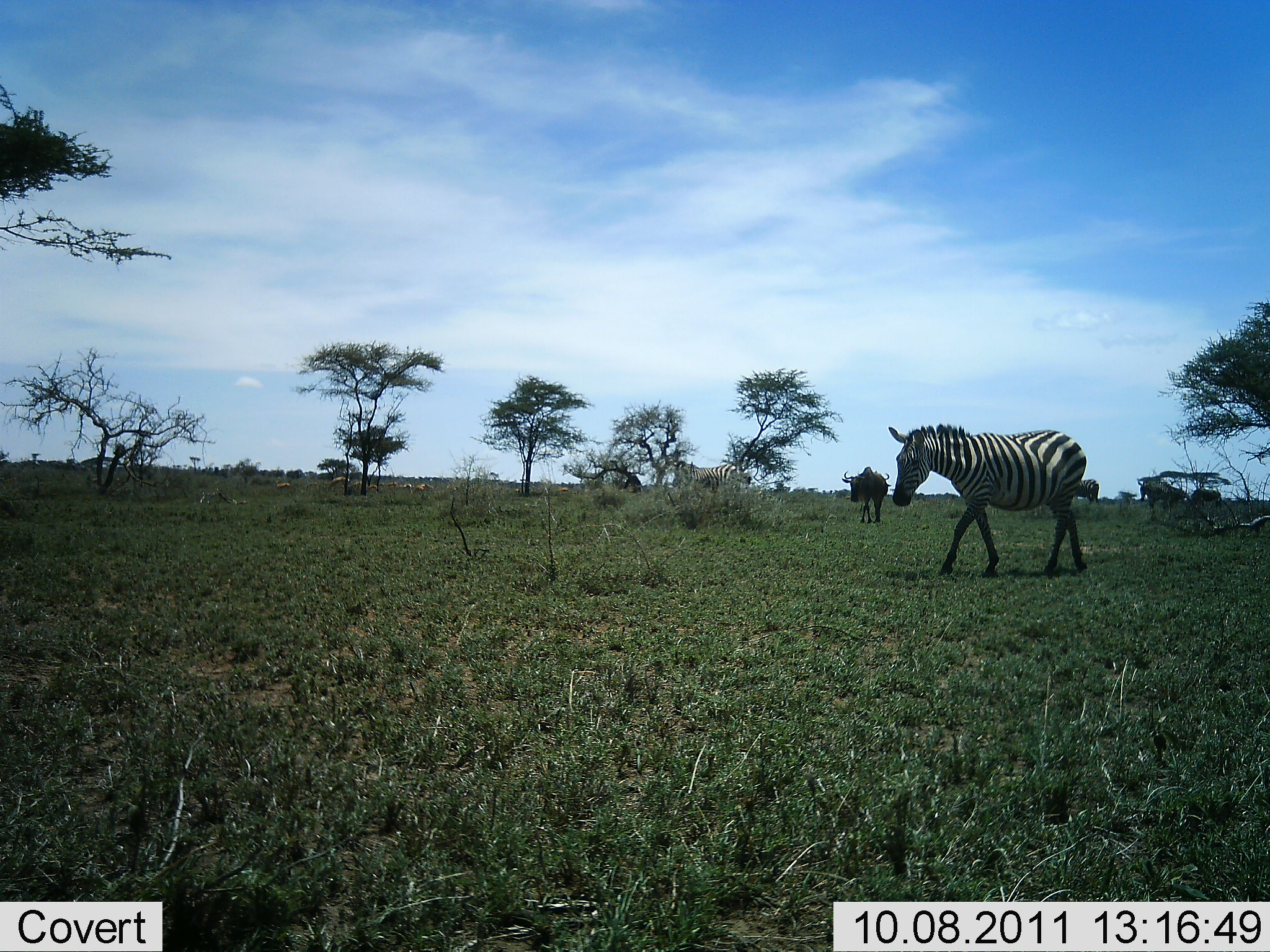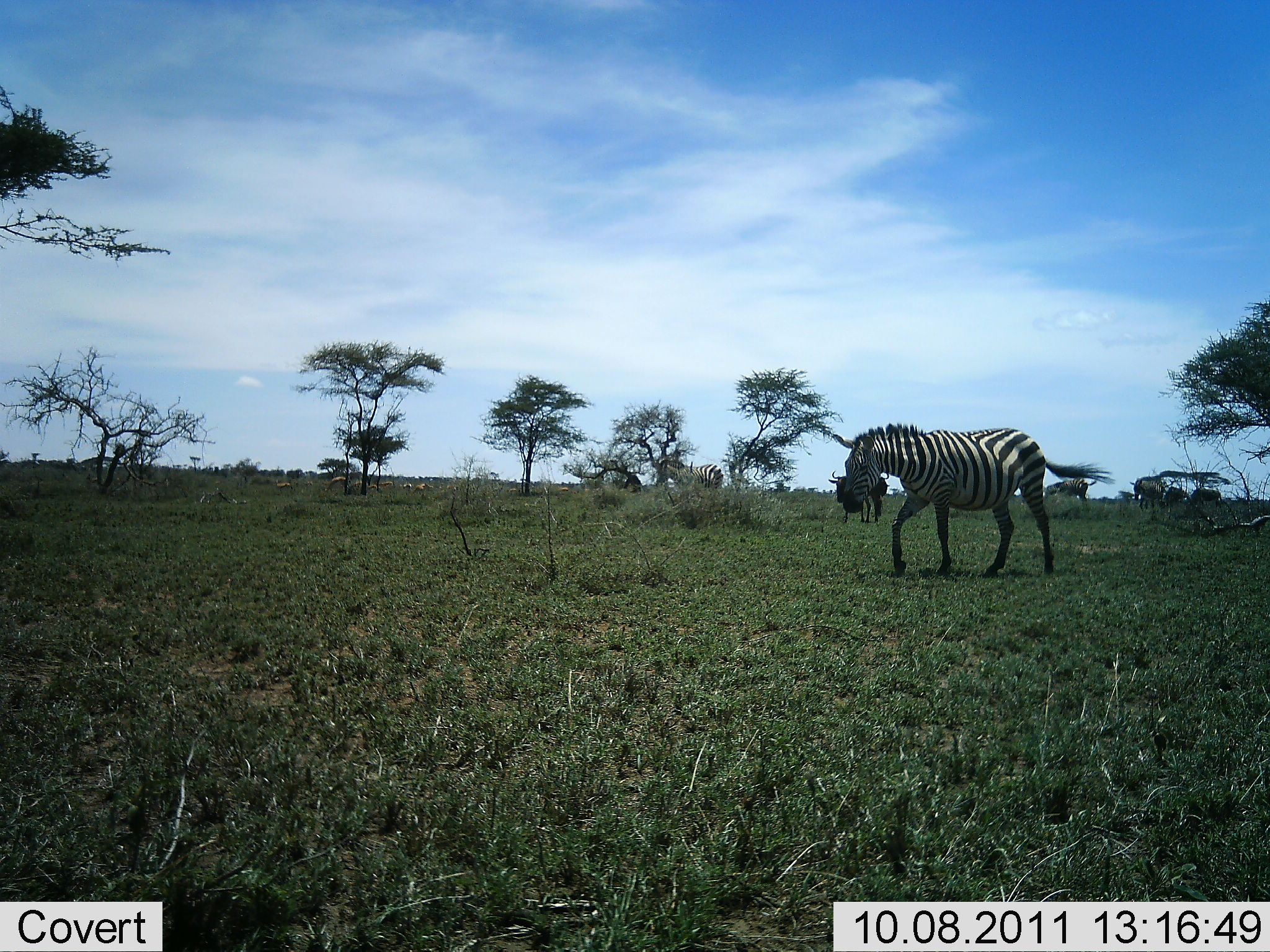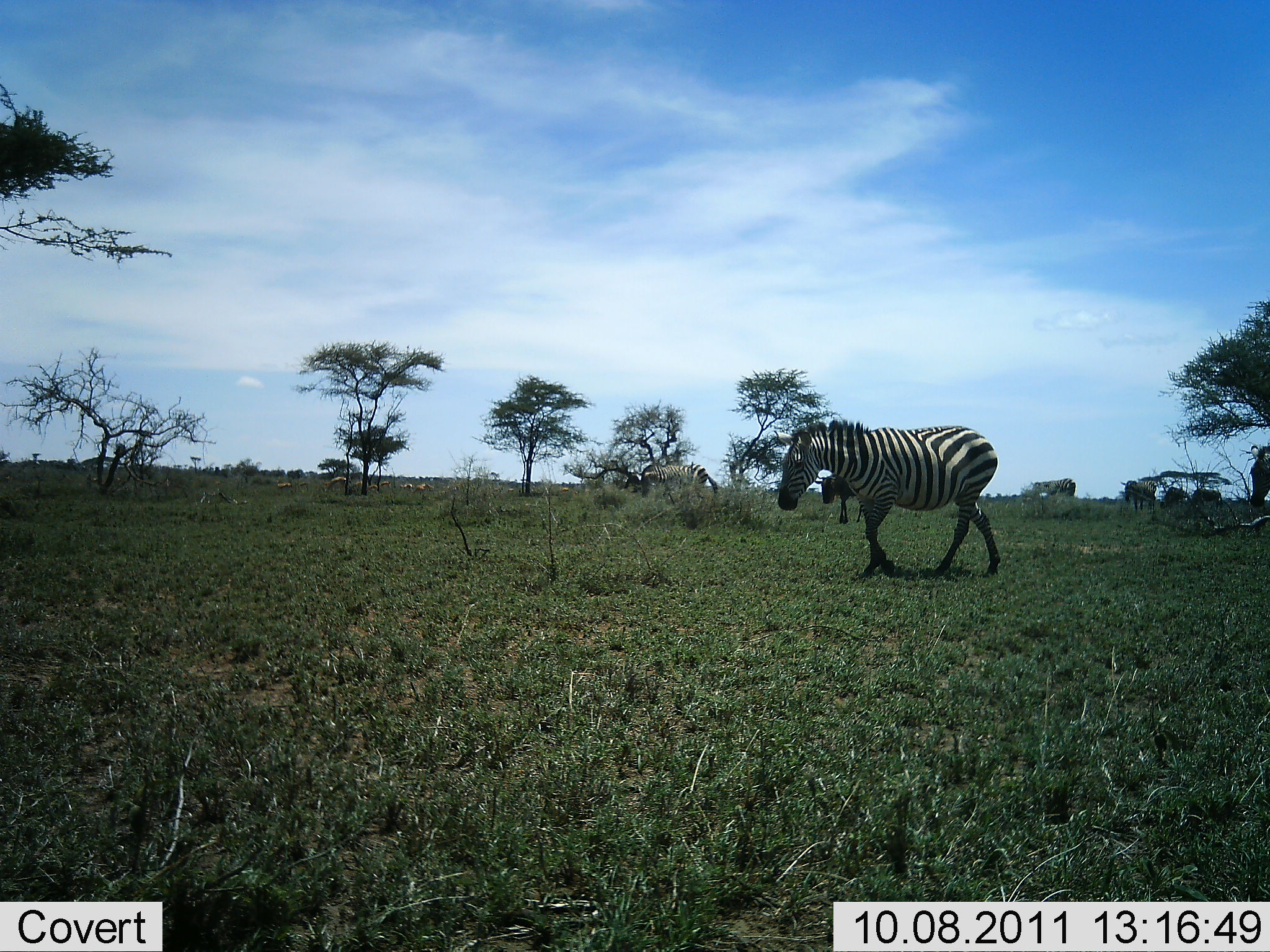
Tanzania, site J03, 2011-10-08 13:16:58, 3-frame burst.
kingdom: Animalia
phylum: Chordata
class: Mammalia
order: Artiodactyla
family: Bovidae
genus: Connochaetes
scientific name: Connochaetes taurinus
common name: blue wildebeest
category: wildebeest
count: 3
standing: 45%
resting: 0%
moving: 73%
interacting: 0%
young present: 0%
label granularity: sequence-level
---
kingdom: Animalia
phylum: Chordata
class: Mammalia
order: Perissodactyla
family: Equidae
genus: Equus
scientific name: Equus quagga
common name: plains zebra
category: zebra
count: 3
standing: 19%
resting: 0%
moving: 100%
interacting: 0%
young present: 0%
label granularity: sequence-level